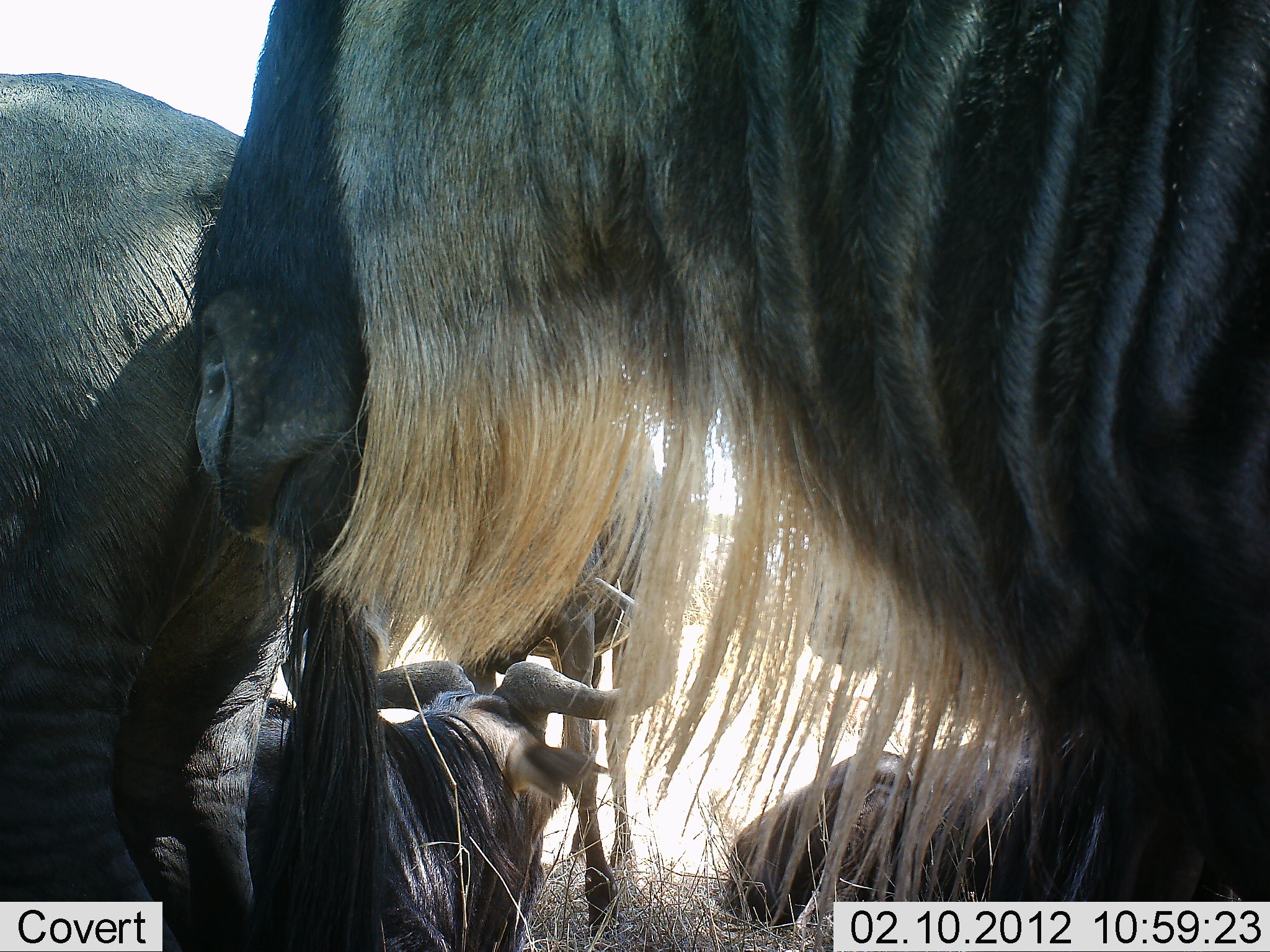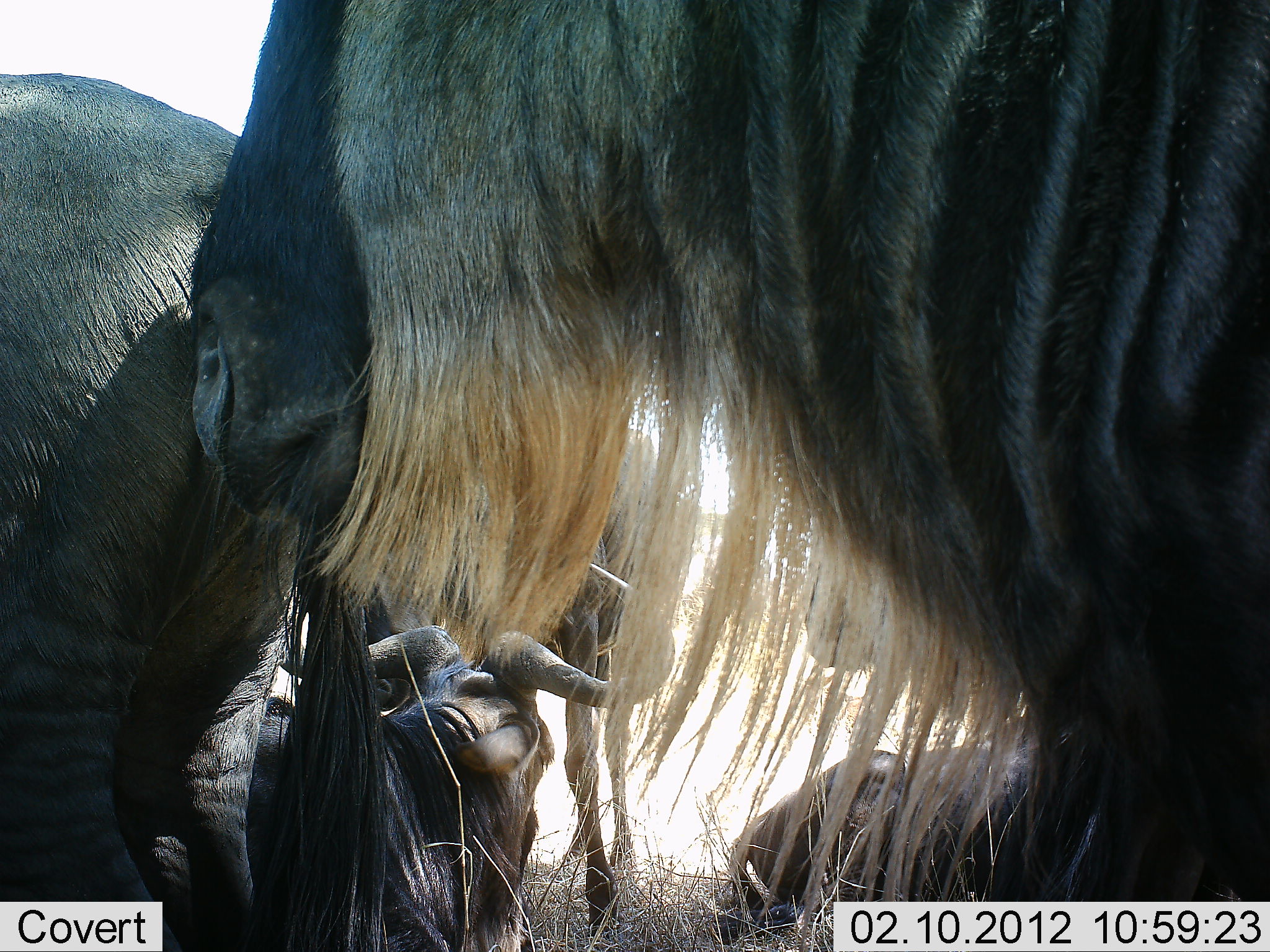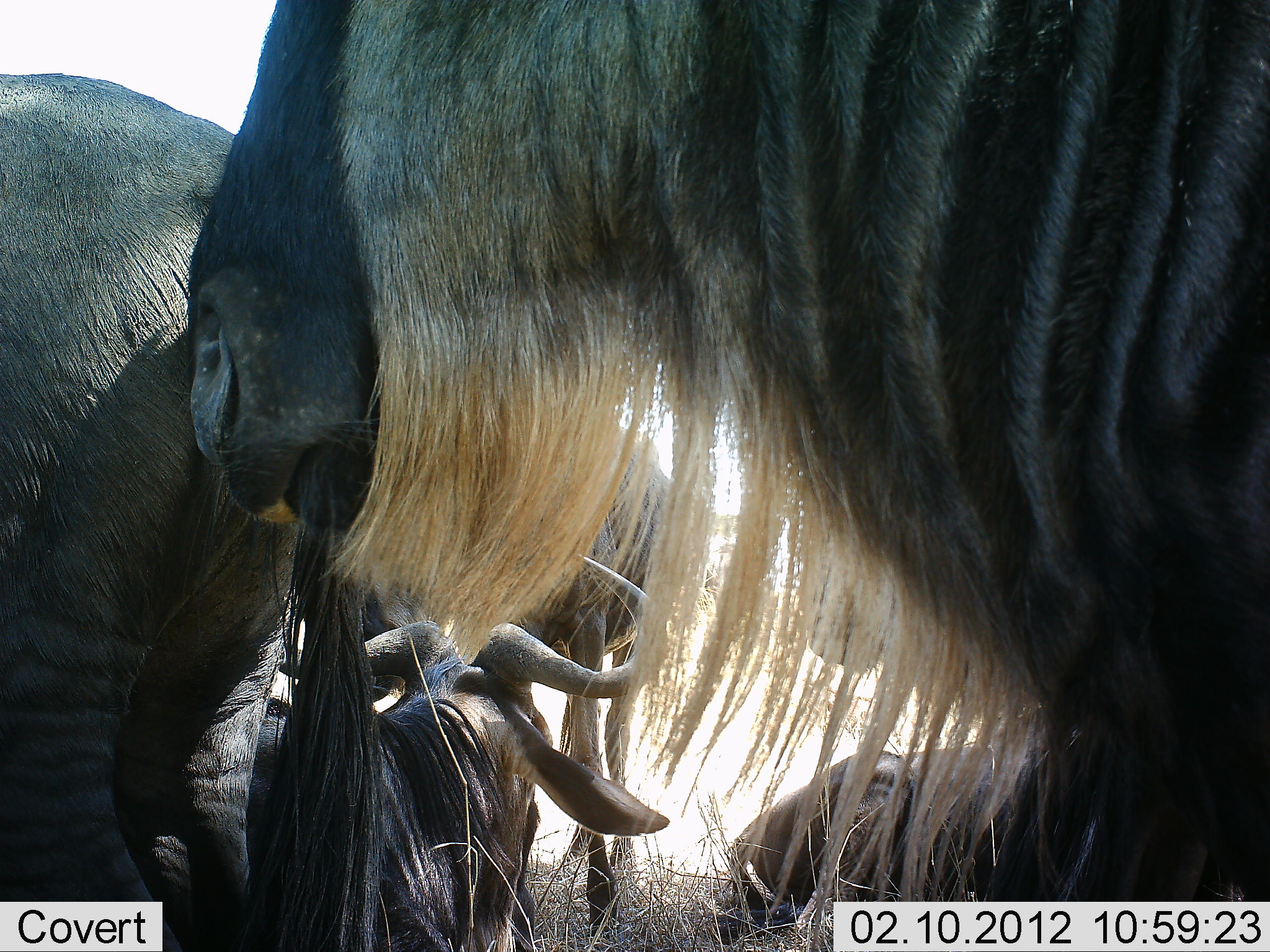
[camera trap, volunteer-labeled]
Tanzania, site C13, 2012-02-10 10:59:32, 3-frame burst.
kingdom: Animalia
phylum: Chordata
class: Mammalia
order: Artiodactyla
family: Bovidae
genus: Connochaetes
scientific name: Connochaetes taurinus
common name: blue wildebeest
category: wildebeest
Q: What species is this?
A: Wildebeest (blue wildebeest) (Connochaetes taurinus).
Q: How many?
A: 5.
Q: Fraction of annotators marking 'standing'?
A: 74%.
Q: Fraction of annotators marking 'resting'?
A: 89%.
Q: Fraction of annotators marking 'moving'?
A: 0%.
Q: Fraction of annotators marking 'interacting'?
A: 21%.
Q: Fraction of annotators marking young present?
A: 11%.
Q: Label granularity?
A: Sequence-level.